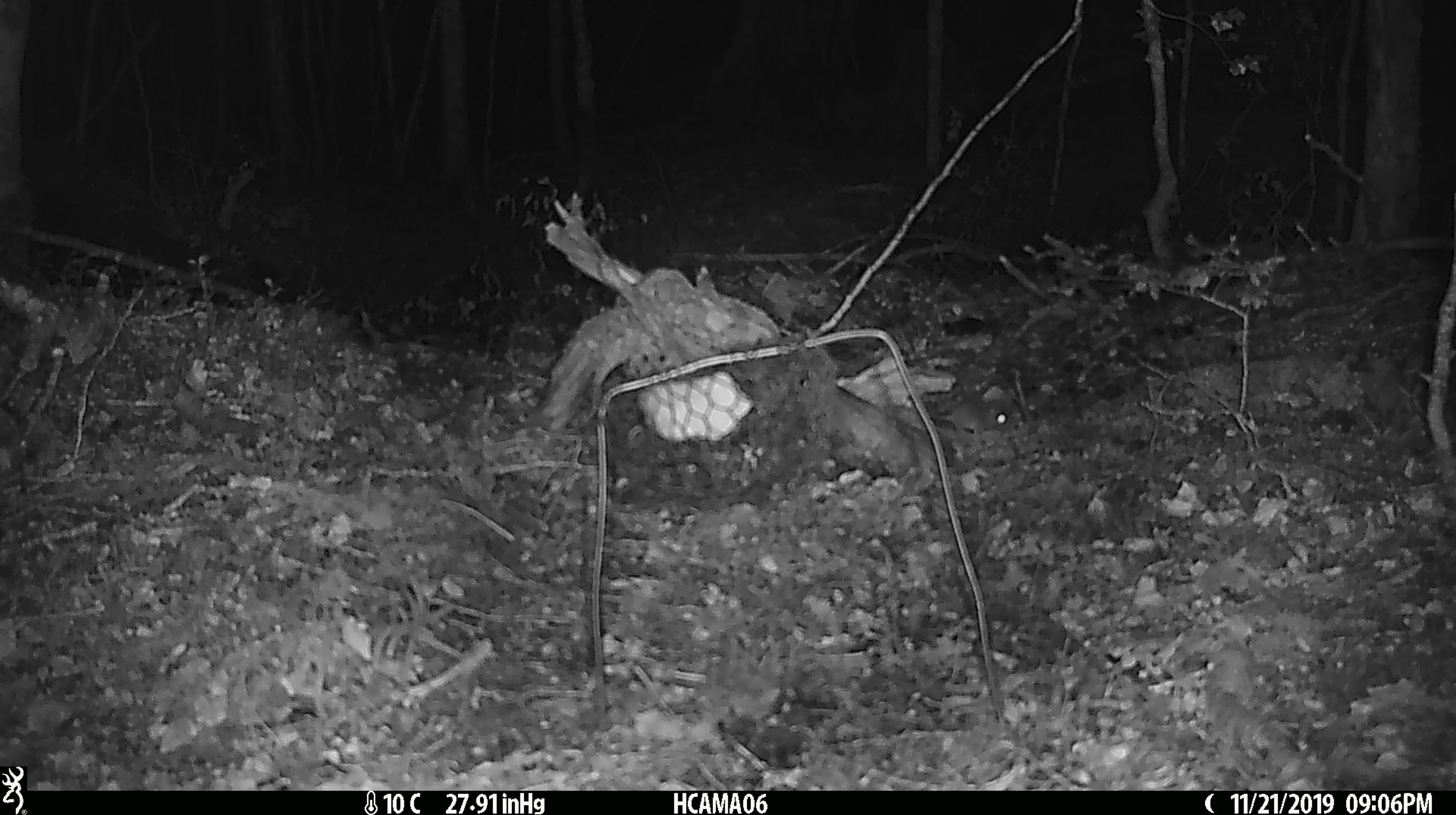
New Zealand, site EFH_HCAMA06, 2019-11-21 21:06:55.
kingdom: Animalia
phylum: Chordata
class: Mammalia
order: Rodentia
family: Muridae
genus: Mus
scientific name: Mus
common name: mouse